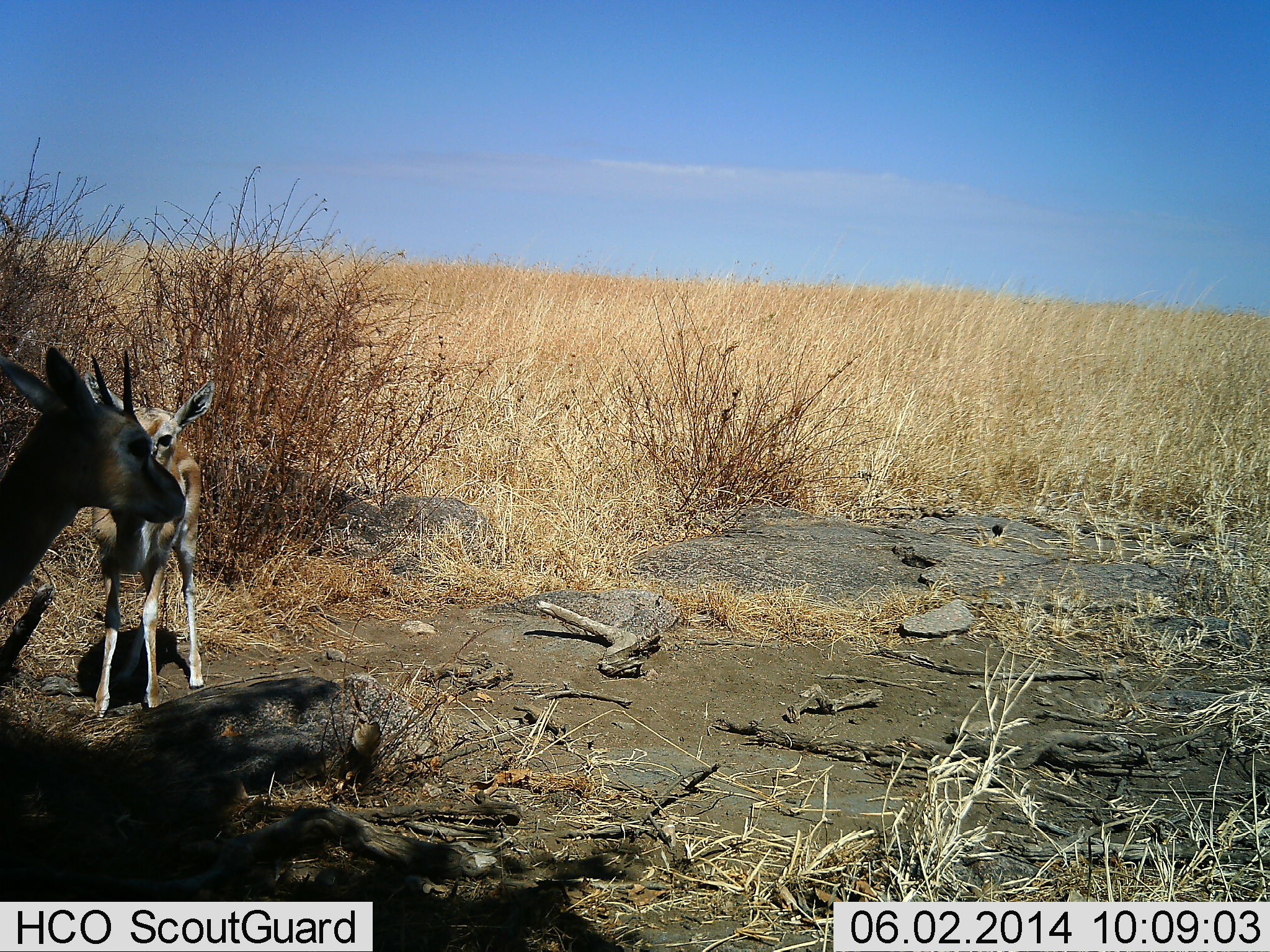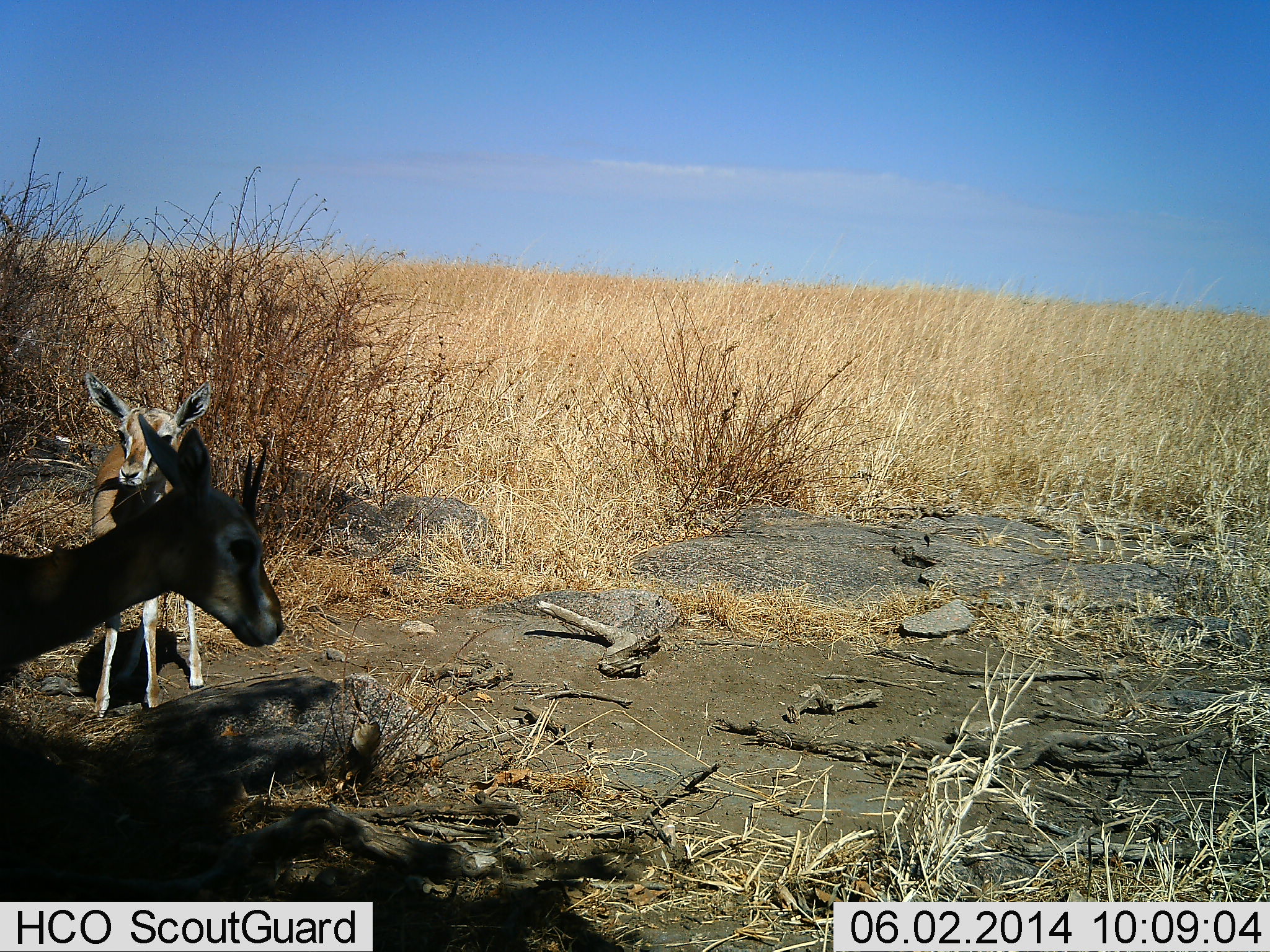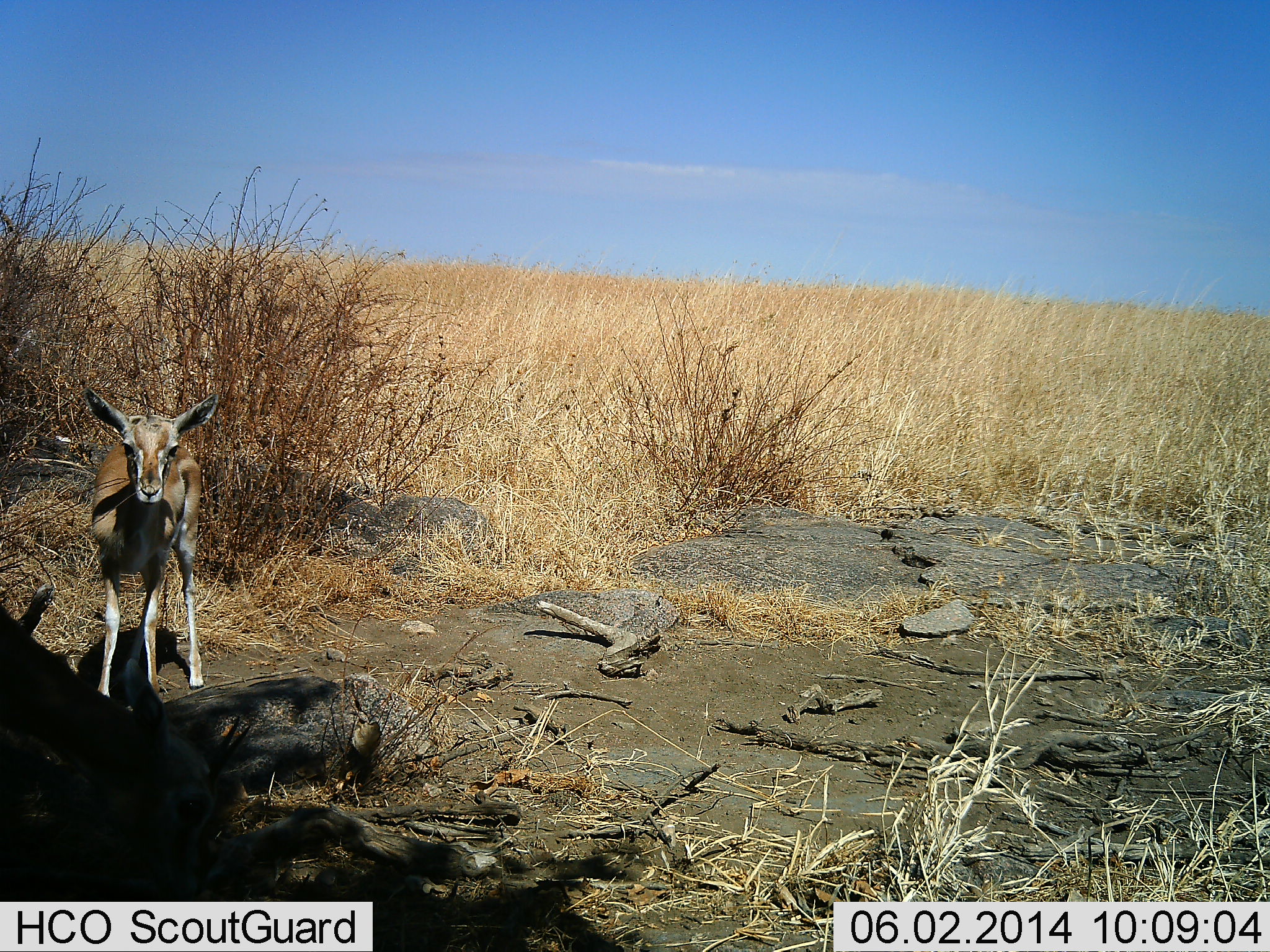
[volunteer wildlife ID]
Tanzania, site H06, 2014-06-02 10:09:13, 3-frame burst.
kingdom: Animalia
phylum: Chordata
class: Mammalia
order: Artiodactyla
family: Bovidae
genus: Eudorcas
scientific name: Eudorcas thomsonii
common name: thomson's gazelle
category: gazellethomsons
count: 2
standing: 100%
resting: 8%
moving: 17%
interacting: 0%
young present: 42%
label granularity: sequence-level